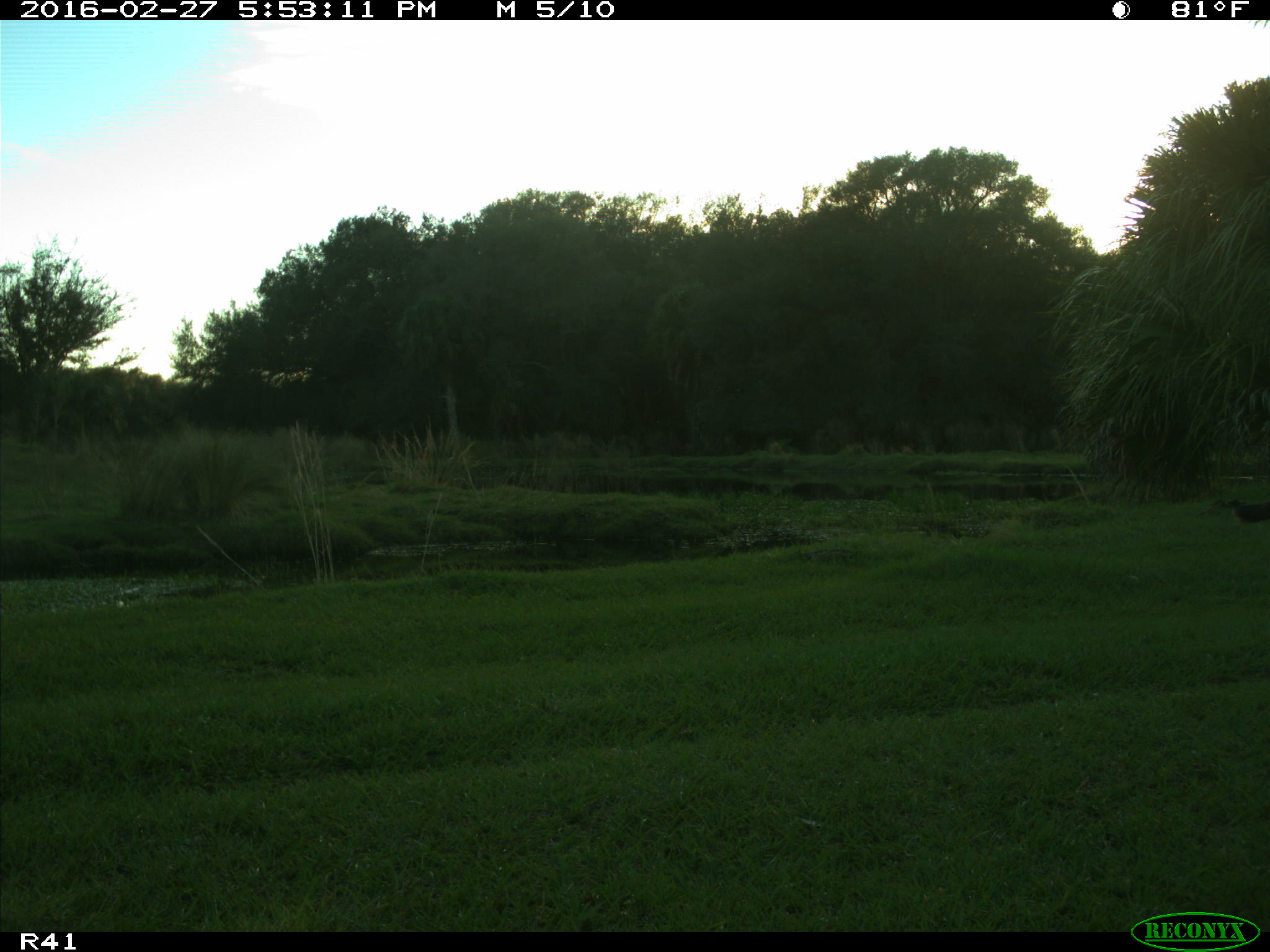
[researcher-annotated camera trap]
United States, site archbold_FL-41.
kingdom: Animalia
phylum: Chordata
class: Aves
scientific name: Aves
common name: birds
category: unidentified bird